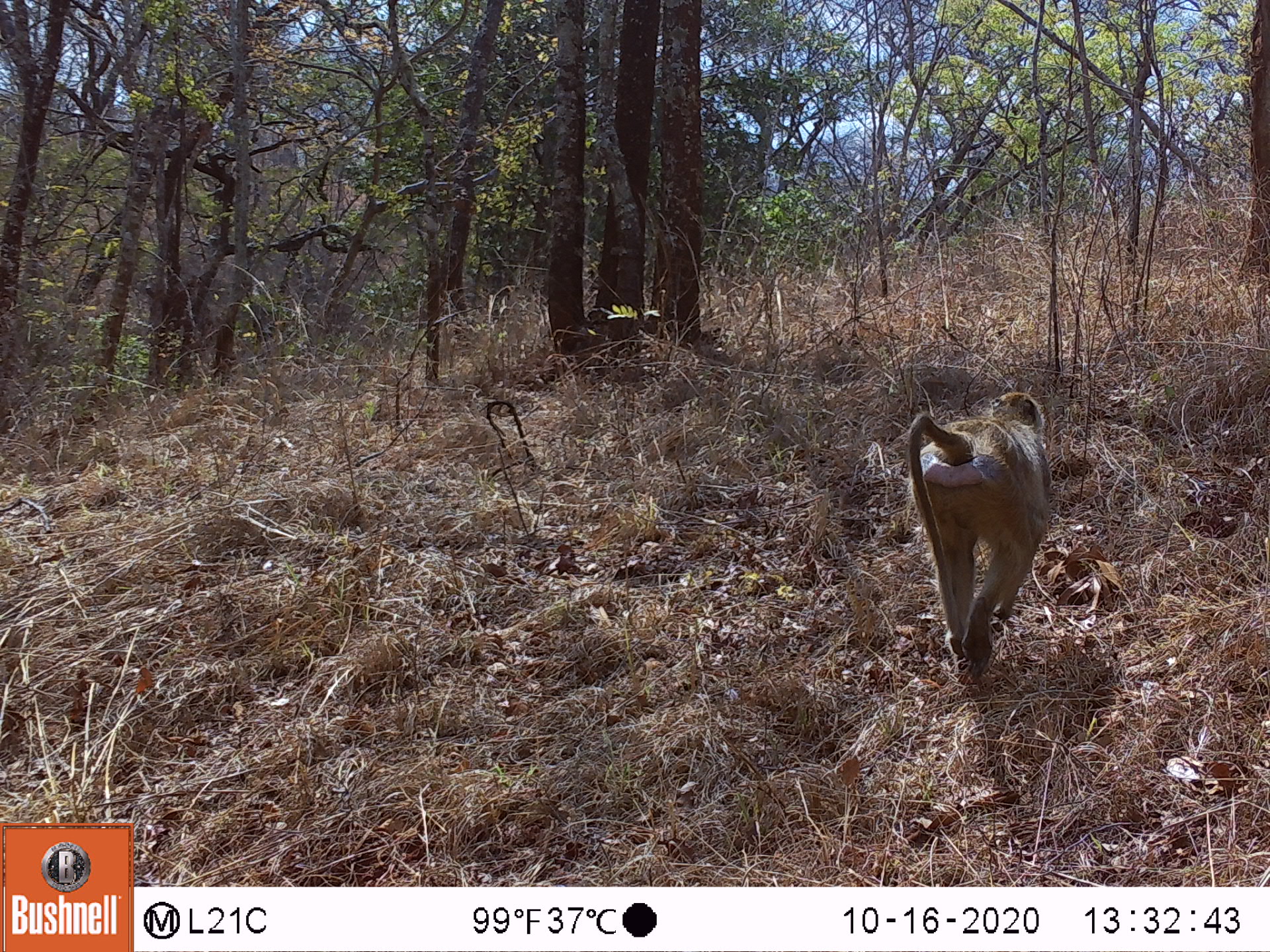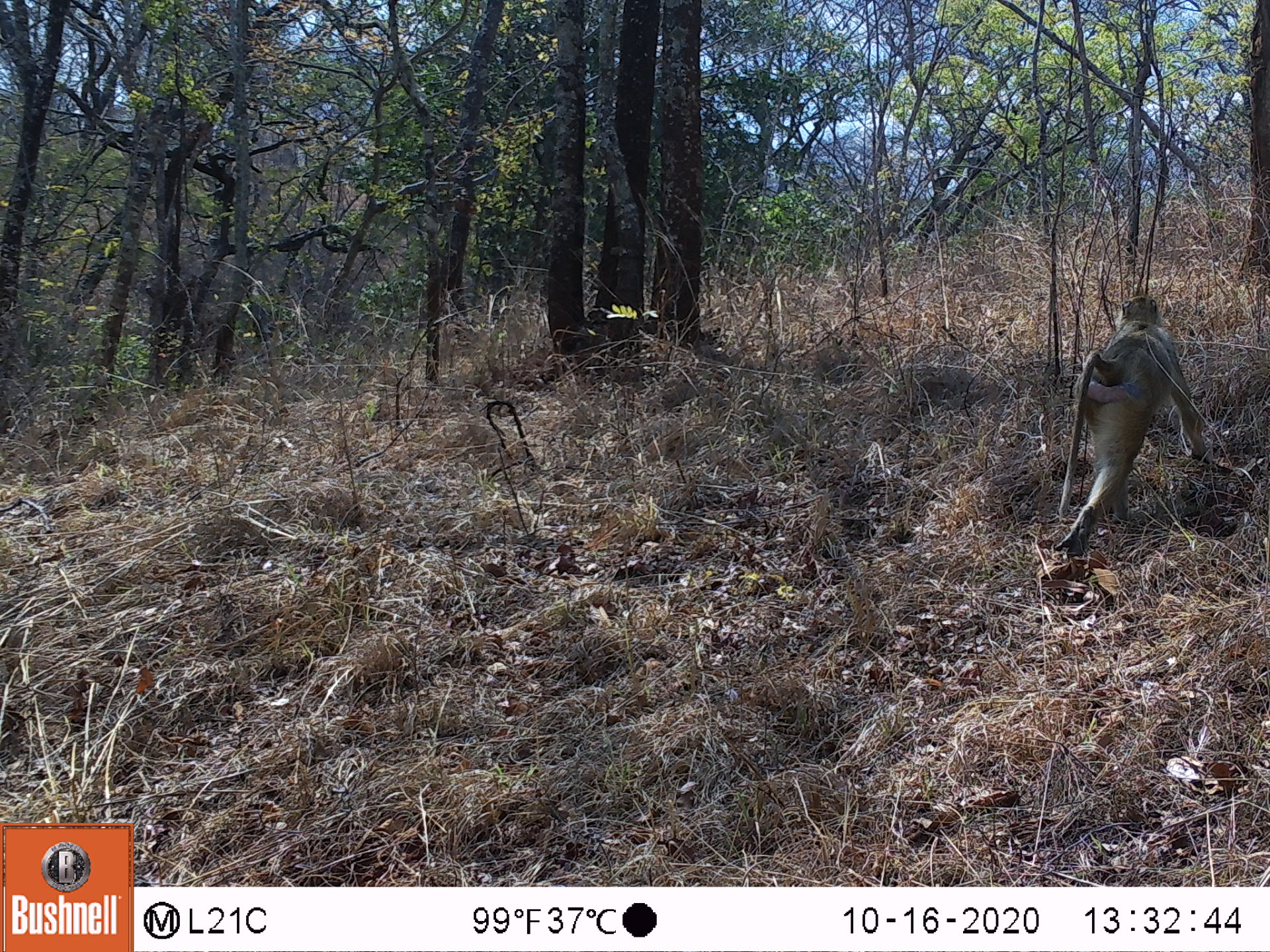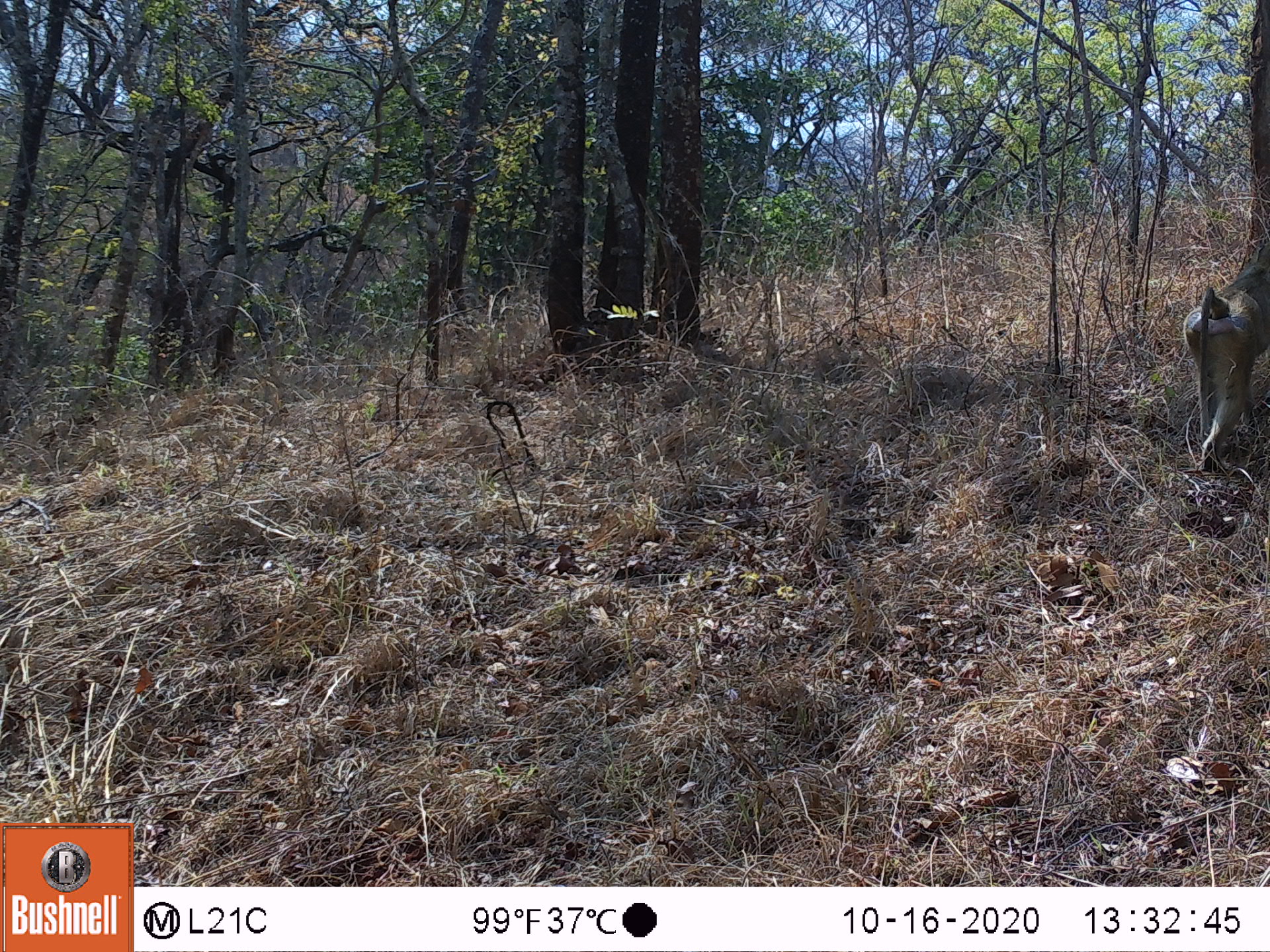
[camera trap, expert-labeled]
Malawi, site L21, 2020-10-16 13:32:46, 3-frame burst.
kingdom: Animalia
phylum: Chordata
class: Mammalia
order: Primates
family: Cercopithecidae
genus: Papio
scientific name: Papio cynocephalus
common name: yellow baboon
Yellow baboon (Papio cynocephalus), count 1.